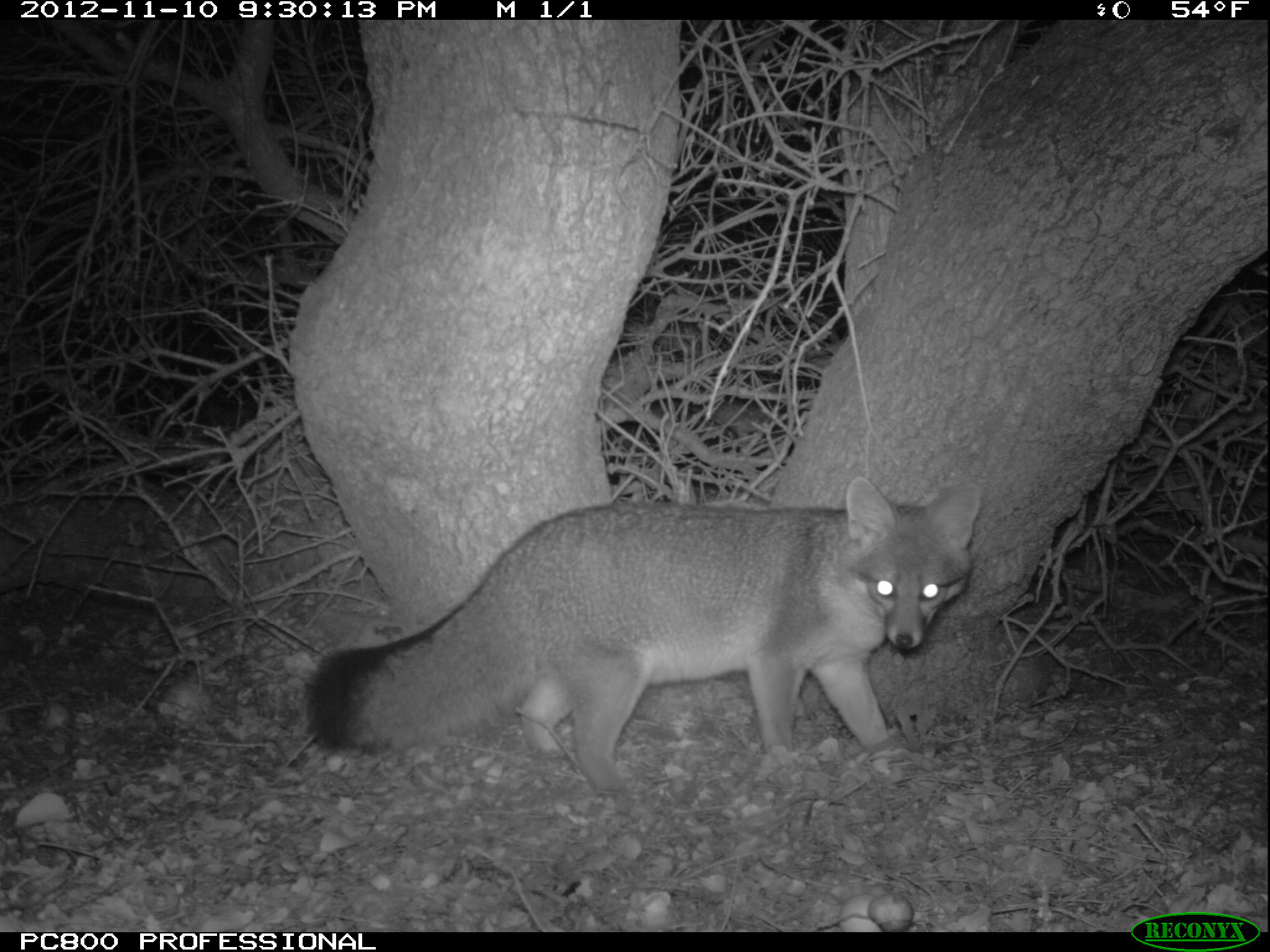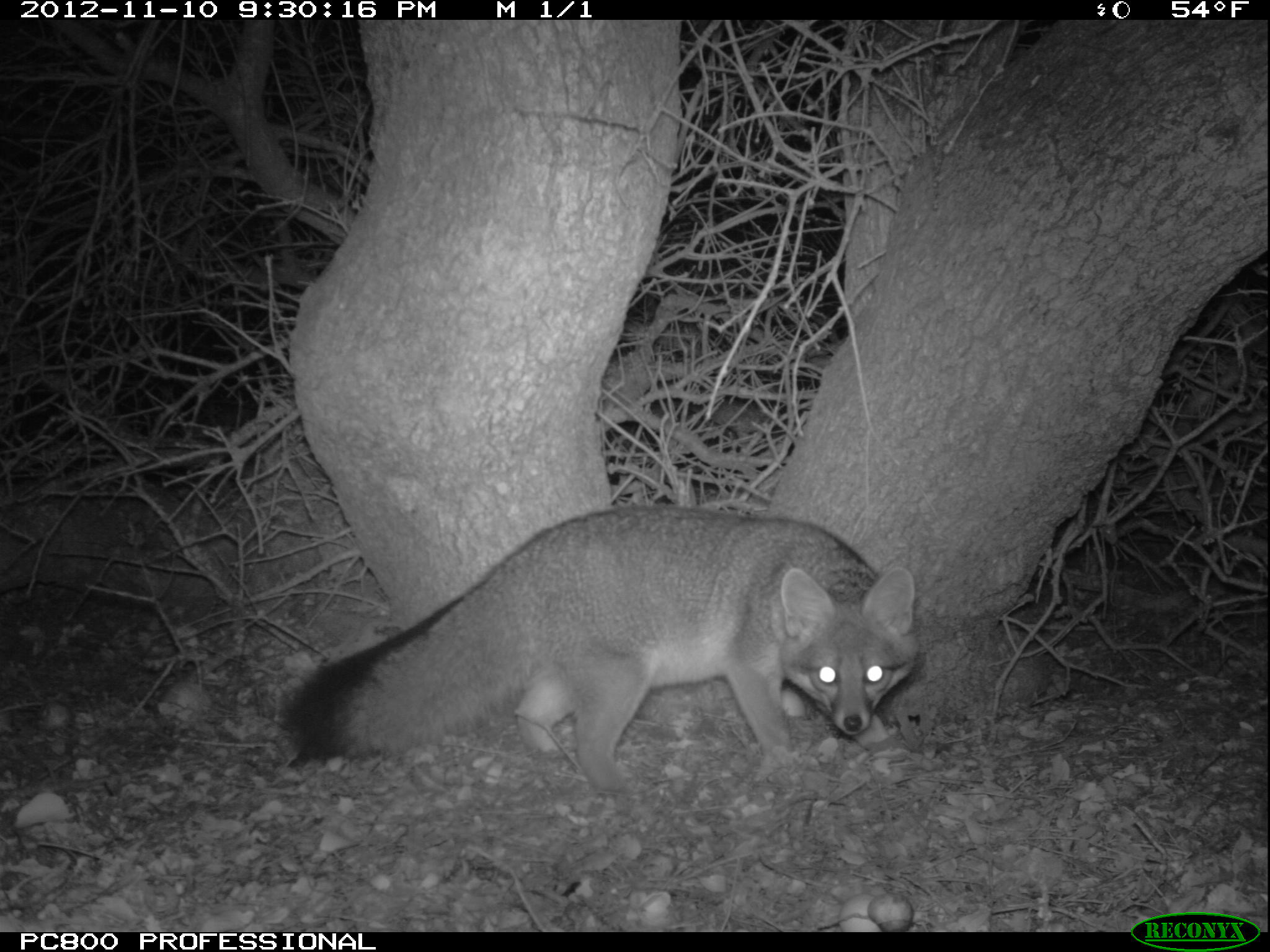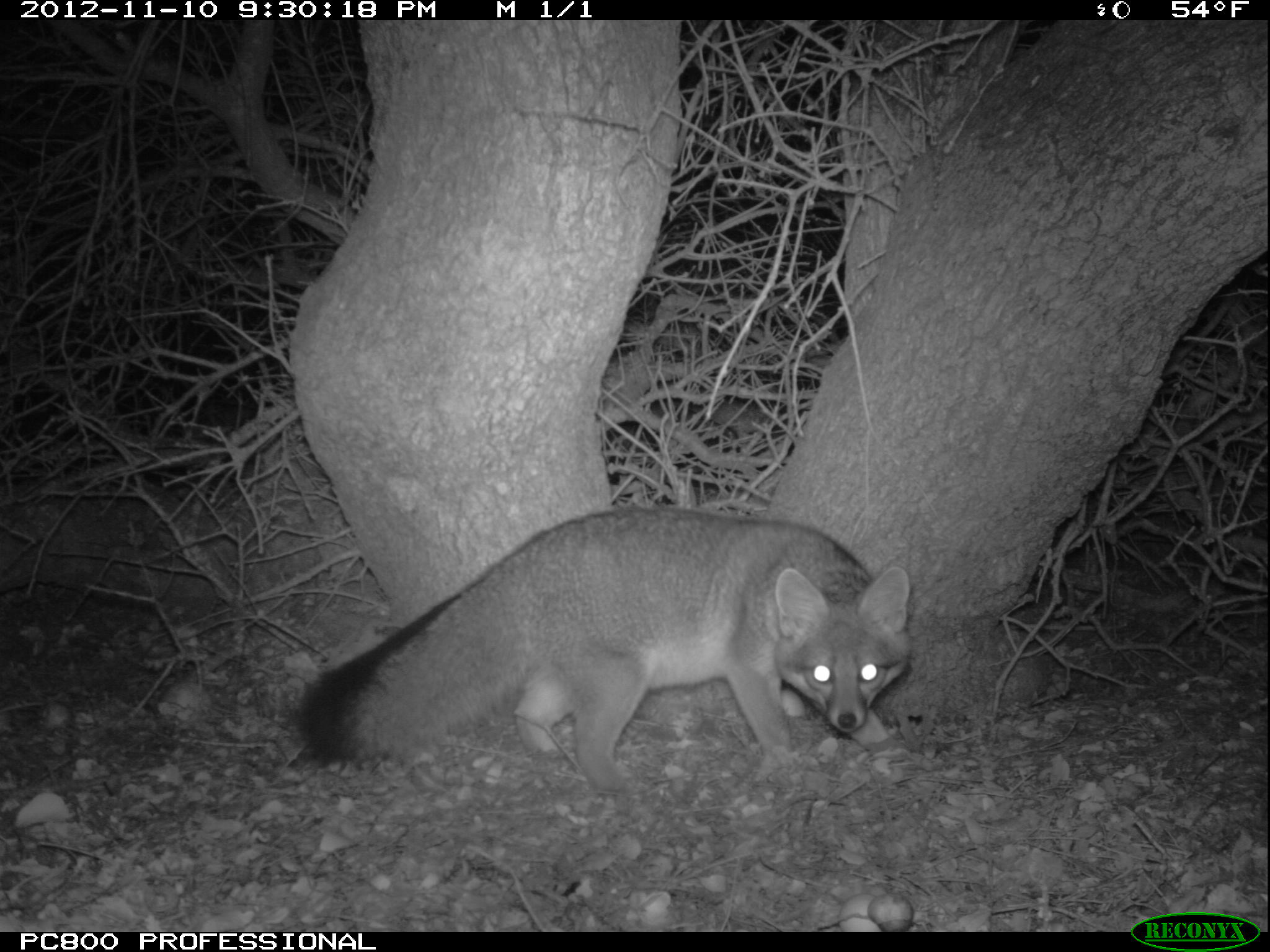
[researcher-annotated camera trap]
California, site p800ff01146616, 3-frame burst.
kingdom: Animalia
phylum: Chordata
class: Mammalia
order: Carnivora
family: Canidae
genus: Urocyon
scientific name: Urocyon littoralis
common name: island fox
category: fox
Fox (island fox) (Urocyon littoralis).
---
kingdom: Animalia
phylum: Chordata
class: Mammalia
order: Rodentia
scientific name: Rodentia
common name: rodent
Rodent (Rodentia).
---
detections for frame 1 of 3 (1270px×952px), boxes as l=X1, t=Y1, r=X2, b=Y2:
fox: l=302, t=477, r=981, b=812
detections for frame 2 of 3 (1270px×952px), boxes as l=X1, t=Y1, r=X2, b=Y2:
rodent: l=280, t=505, r=917, b=802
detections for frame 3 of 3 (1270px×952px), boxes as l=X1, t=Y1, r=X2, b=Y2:
fox: l=296, t=503, r=912, b=791